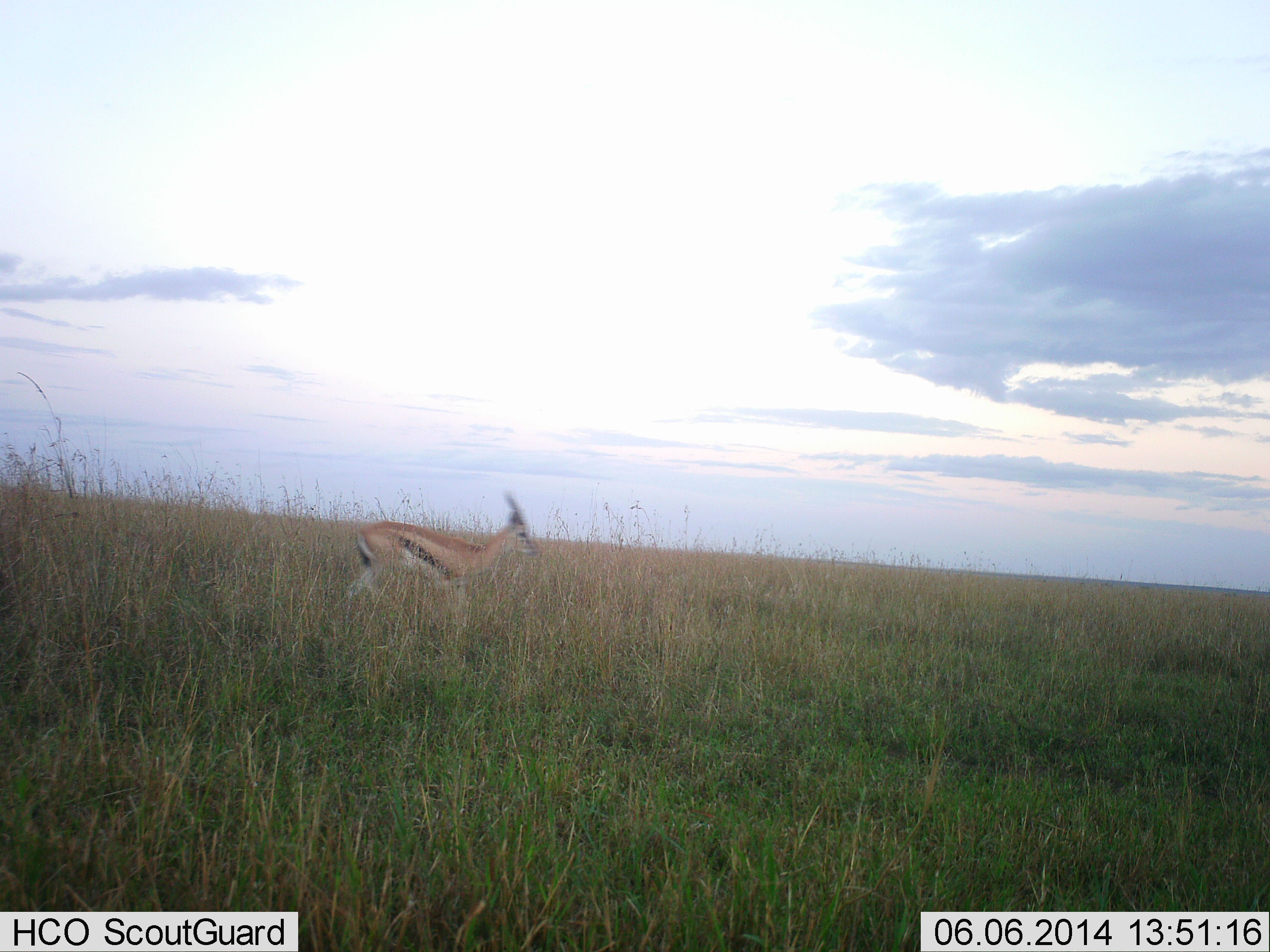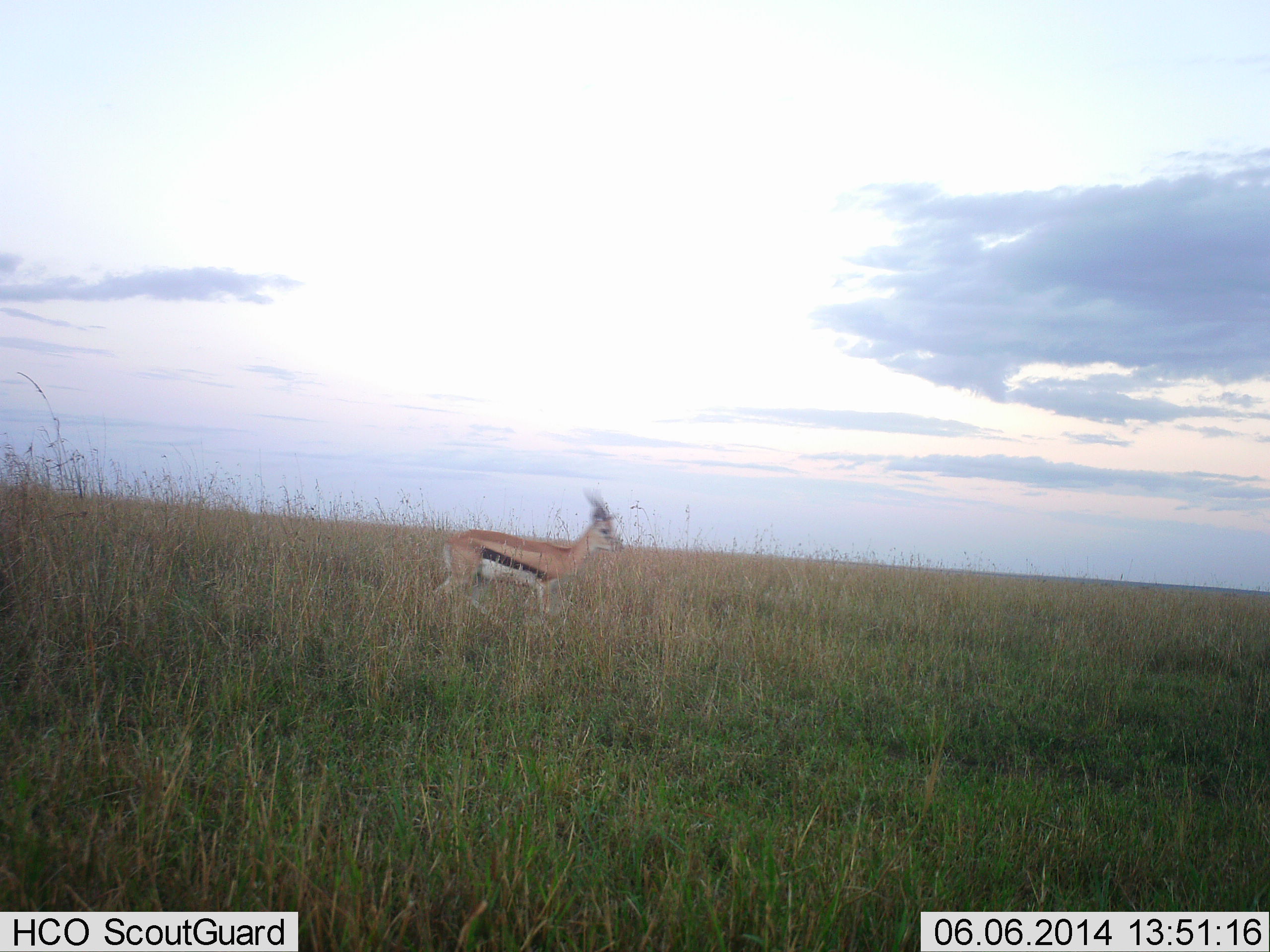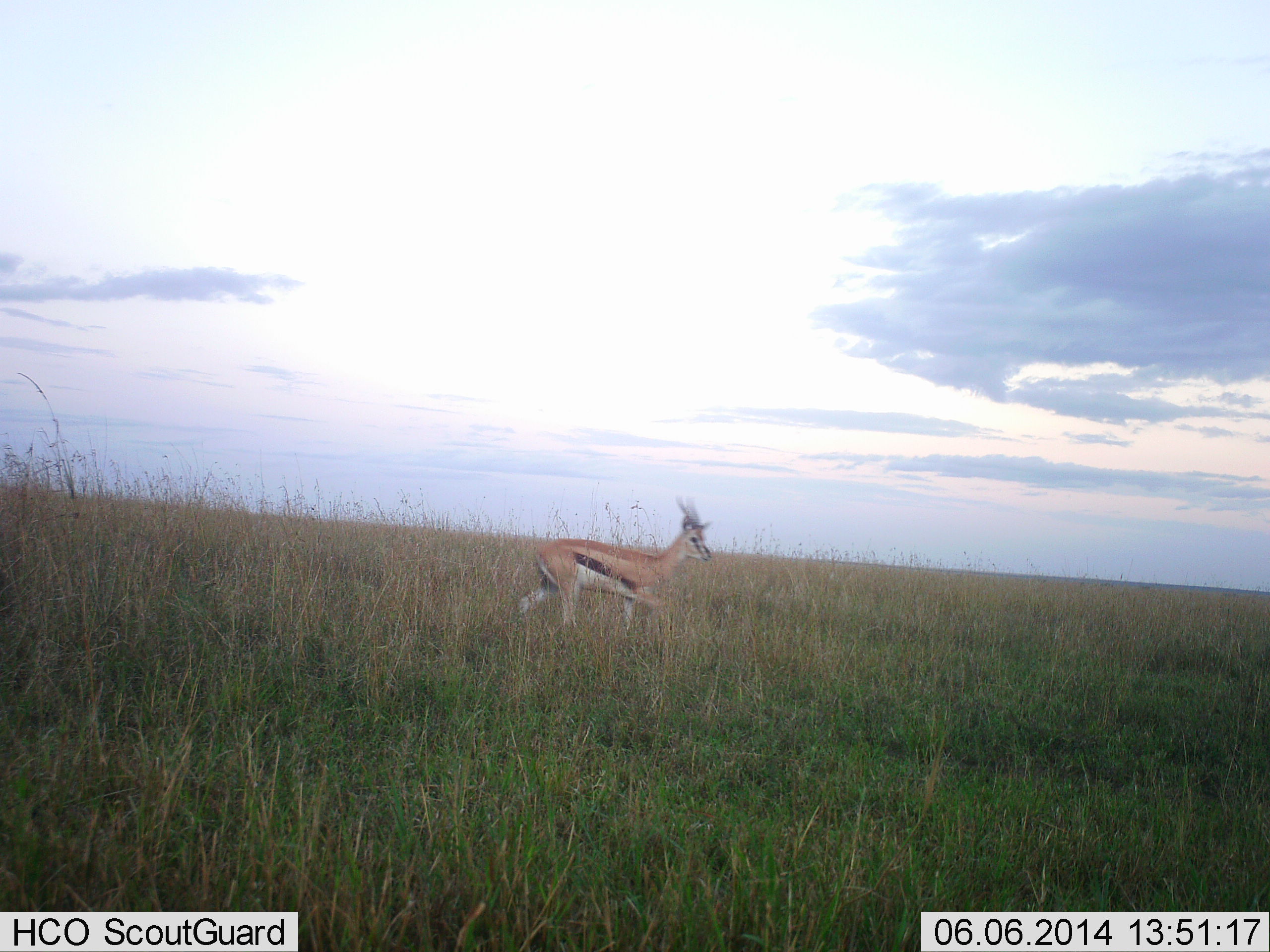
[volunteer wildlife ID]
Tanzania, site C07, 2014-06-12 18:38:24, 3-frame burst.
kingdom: Animalia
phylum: Chordata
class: Mammalia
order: Artiodactyla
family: Bovidae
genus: Eudorcas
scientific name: Eudorcas thomsonii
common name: thomson's gazelle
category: gazellethomsons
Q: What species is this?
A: Gazellethomsons (thomson's gazelle) (Eudorcas thomsonii).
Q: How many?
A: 1.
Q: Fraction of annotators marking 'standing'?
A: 20%.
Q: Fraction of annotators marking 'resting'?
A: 0%.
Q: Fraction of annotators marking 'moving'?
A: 80%.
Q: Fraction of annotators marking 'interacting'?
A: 0%.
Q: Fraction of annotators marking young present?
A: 0%.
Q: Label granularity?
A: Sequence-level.